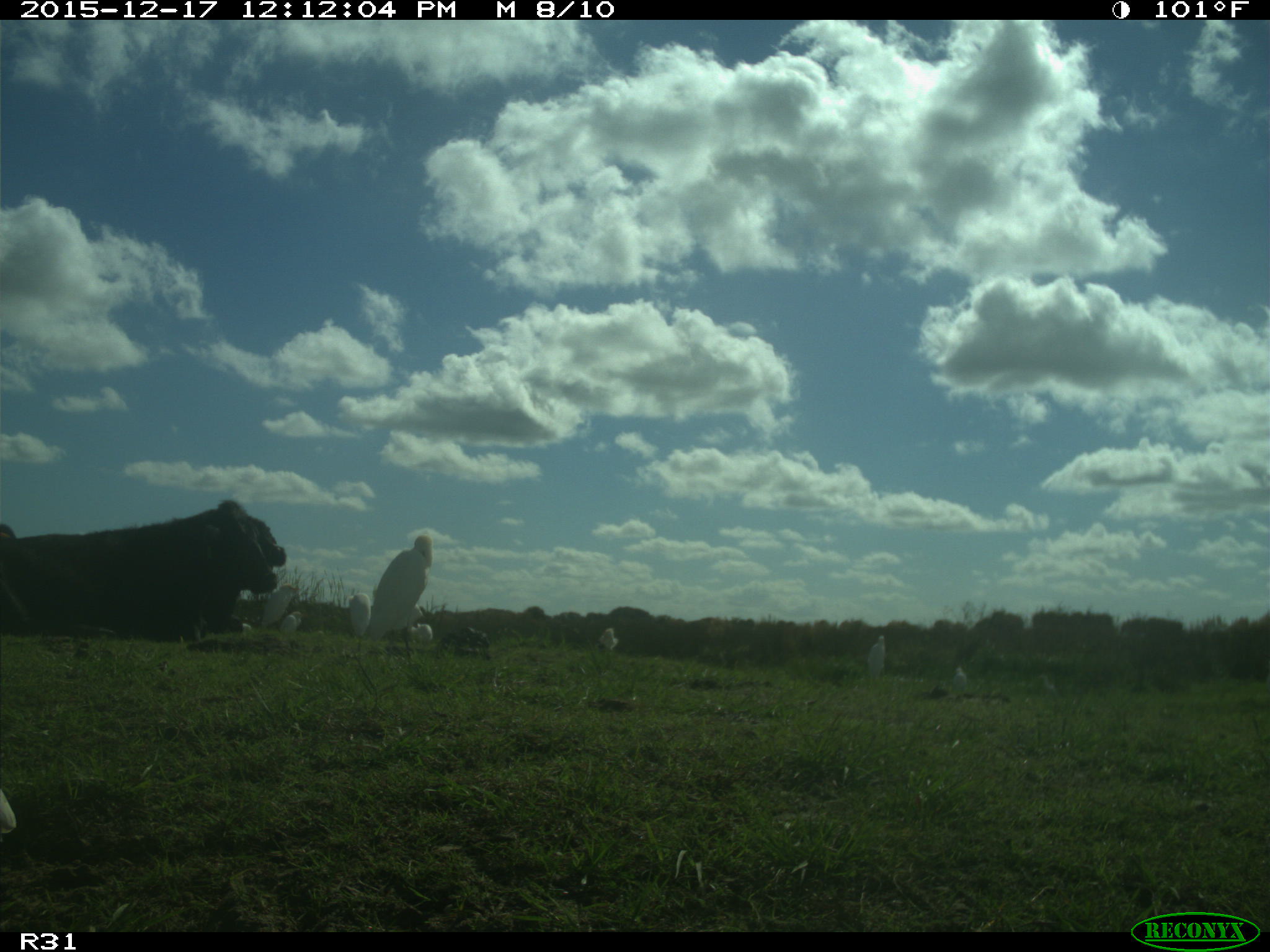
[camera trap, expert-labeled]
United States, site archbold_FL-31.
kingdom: Animalia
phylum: Chordata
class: Mammalia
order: Artiodactyla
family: Bovidae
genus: Bos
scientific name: Bos taurus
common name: domestic cow